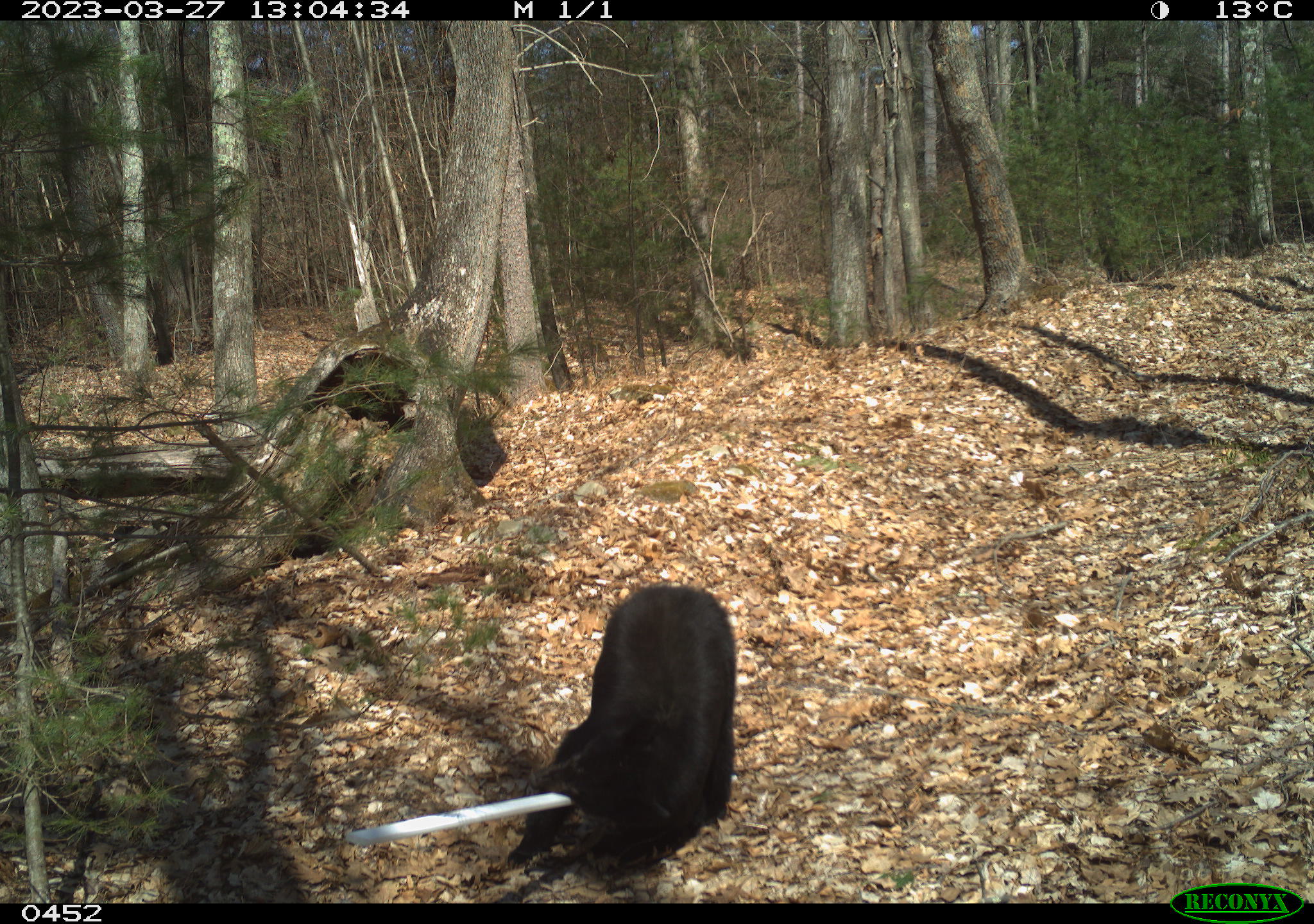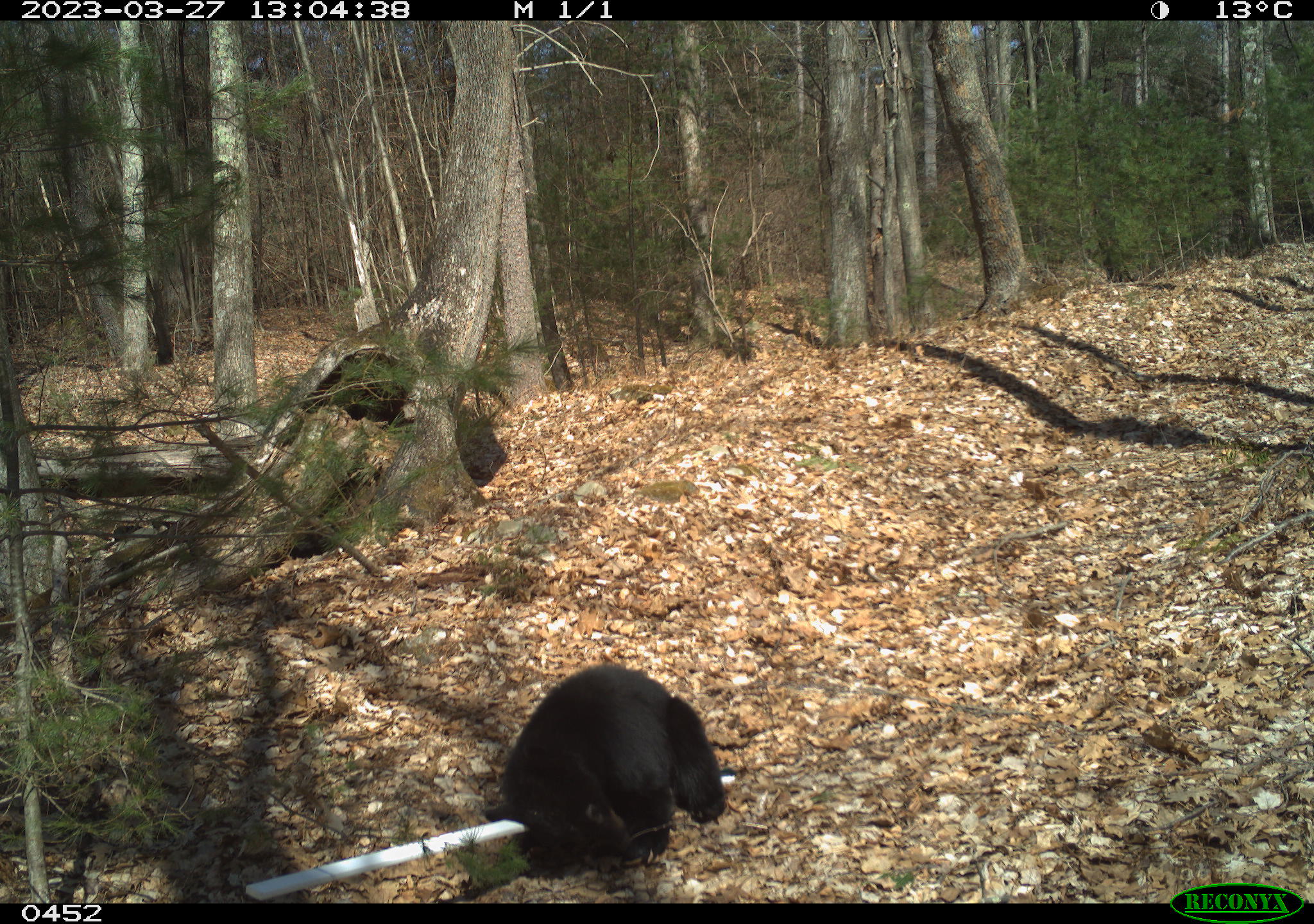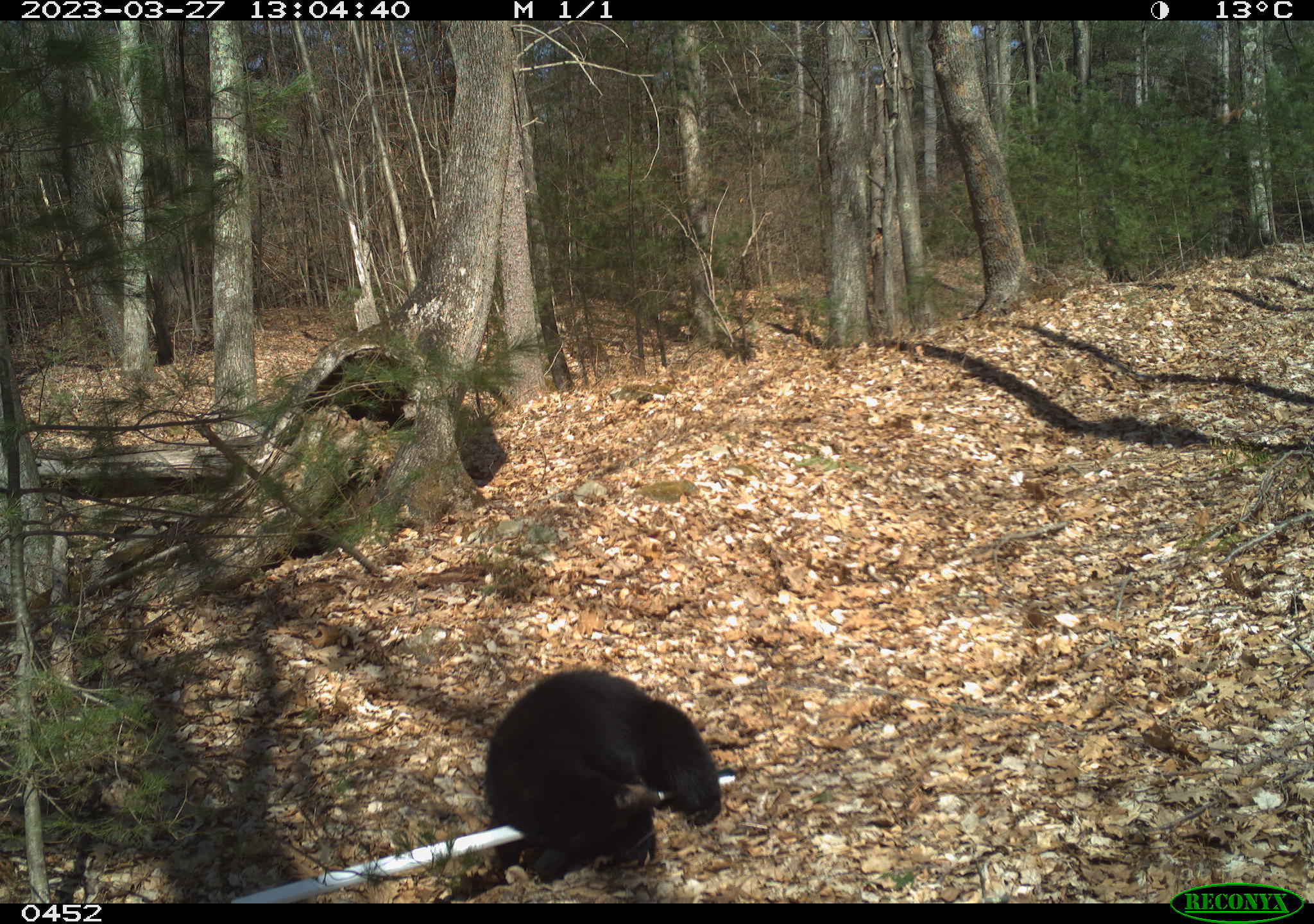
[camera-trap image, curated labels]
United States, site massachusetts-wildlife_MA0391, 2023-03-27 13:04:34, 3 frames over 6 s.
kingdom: Animalia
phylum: Chordata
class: Mammalia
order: Carnivora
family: Ursidae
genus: Ursus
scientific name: Ursus americanus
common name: black bear